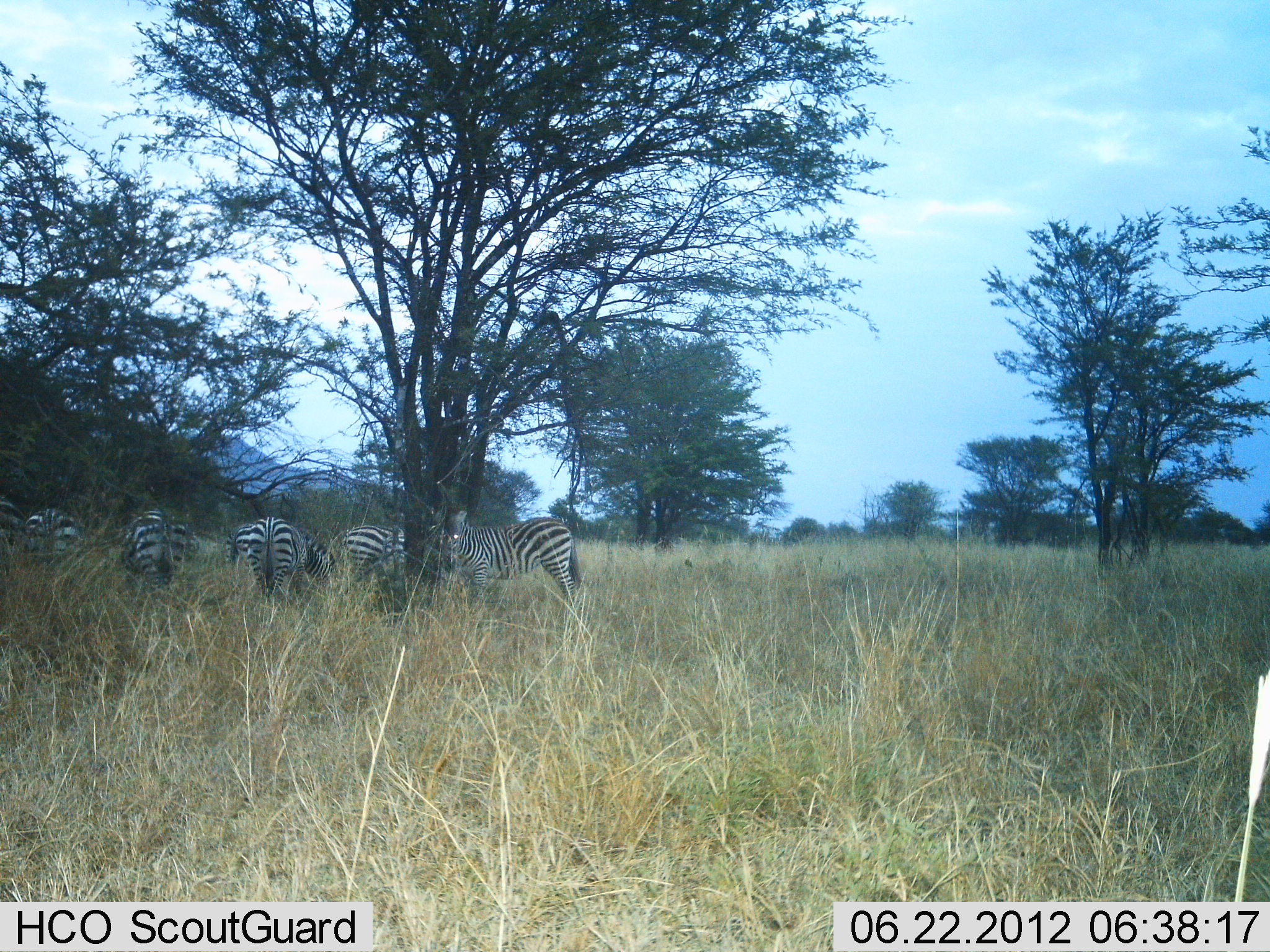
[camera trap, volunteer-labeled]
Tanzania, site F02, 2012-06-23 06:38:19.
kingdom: Animalia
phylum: Chordata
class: Mammalia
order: Perissodactyla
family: Equidae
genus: Equus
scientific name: Equus quagga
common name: plains zebra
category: zebra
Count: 6.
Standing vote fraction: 80%.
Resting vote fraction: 0%.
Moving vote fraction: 0%.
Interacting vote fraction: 0%.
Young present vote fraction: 0%.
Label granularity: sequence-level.